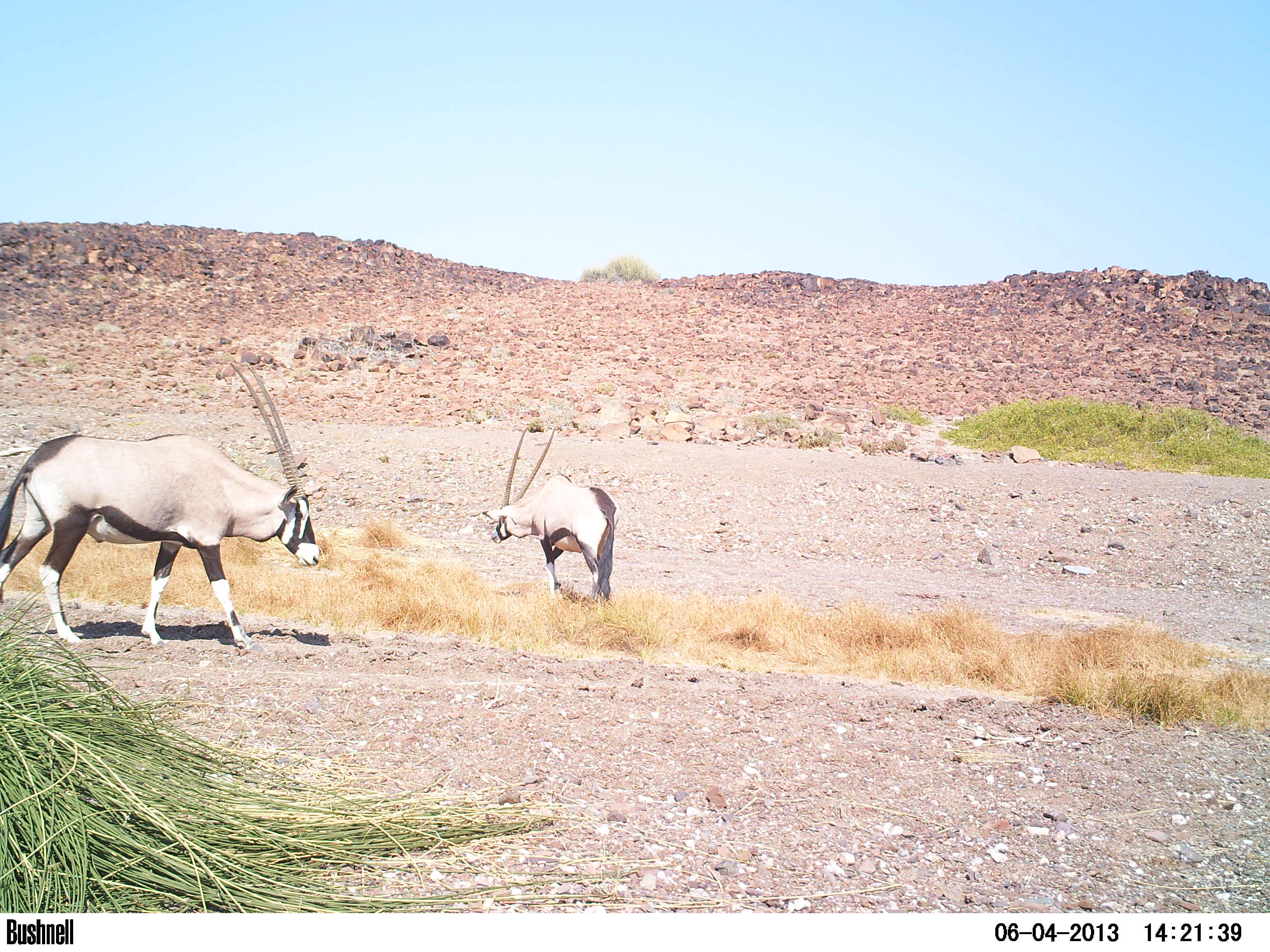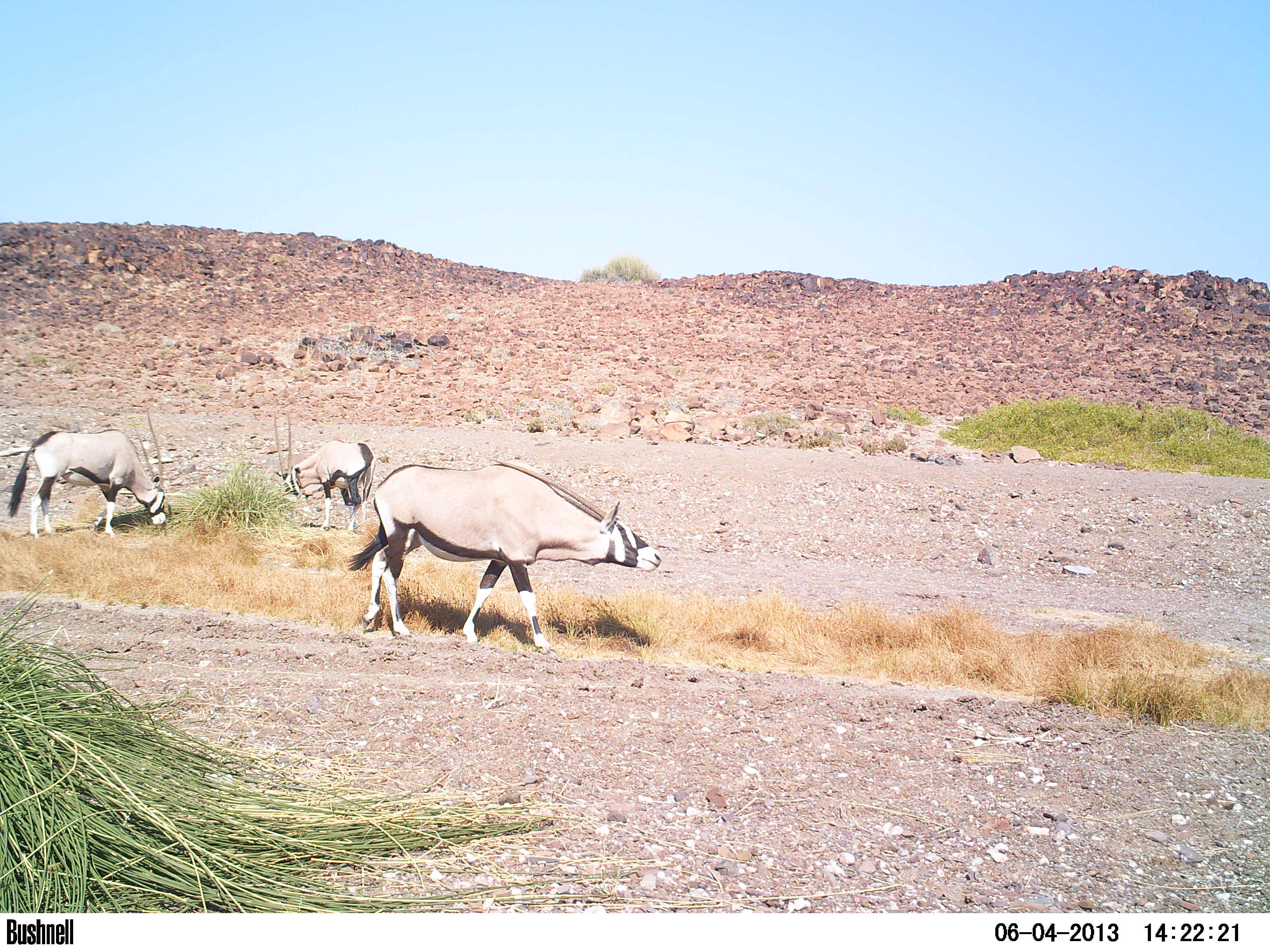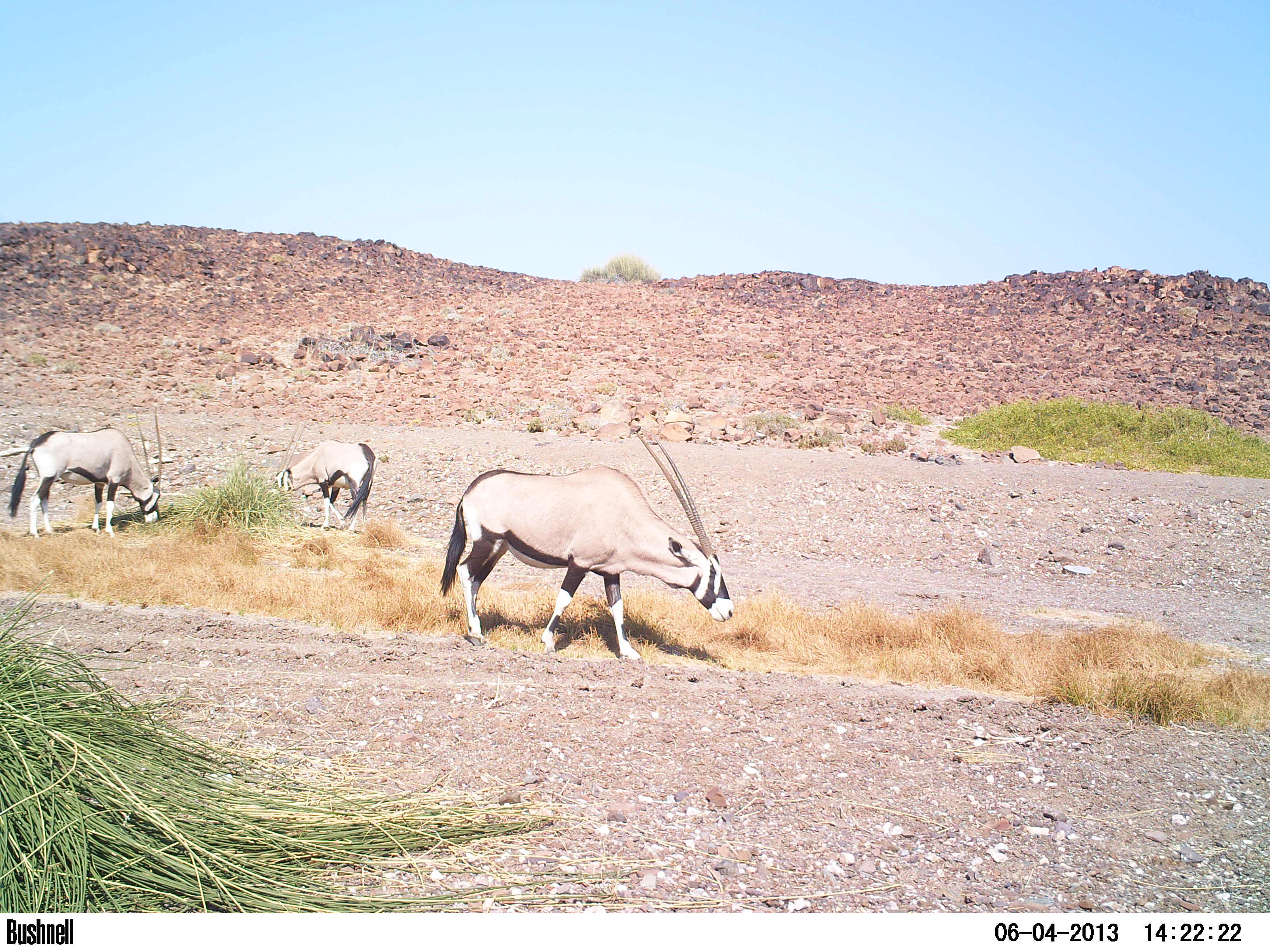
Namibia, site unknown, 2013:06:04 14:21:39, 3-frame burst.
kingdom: Animalia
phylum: Chordata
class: Mammalia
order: Artiodactyla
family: Bovidae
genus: Oryx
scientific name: Oryx gazella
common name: gemsbok